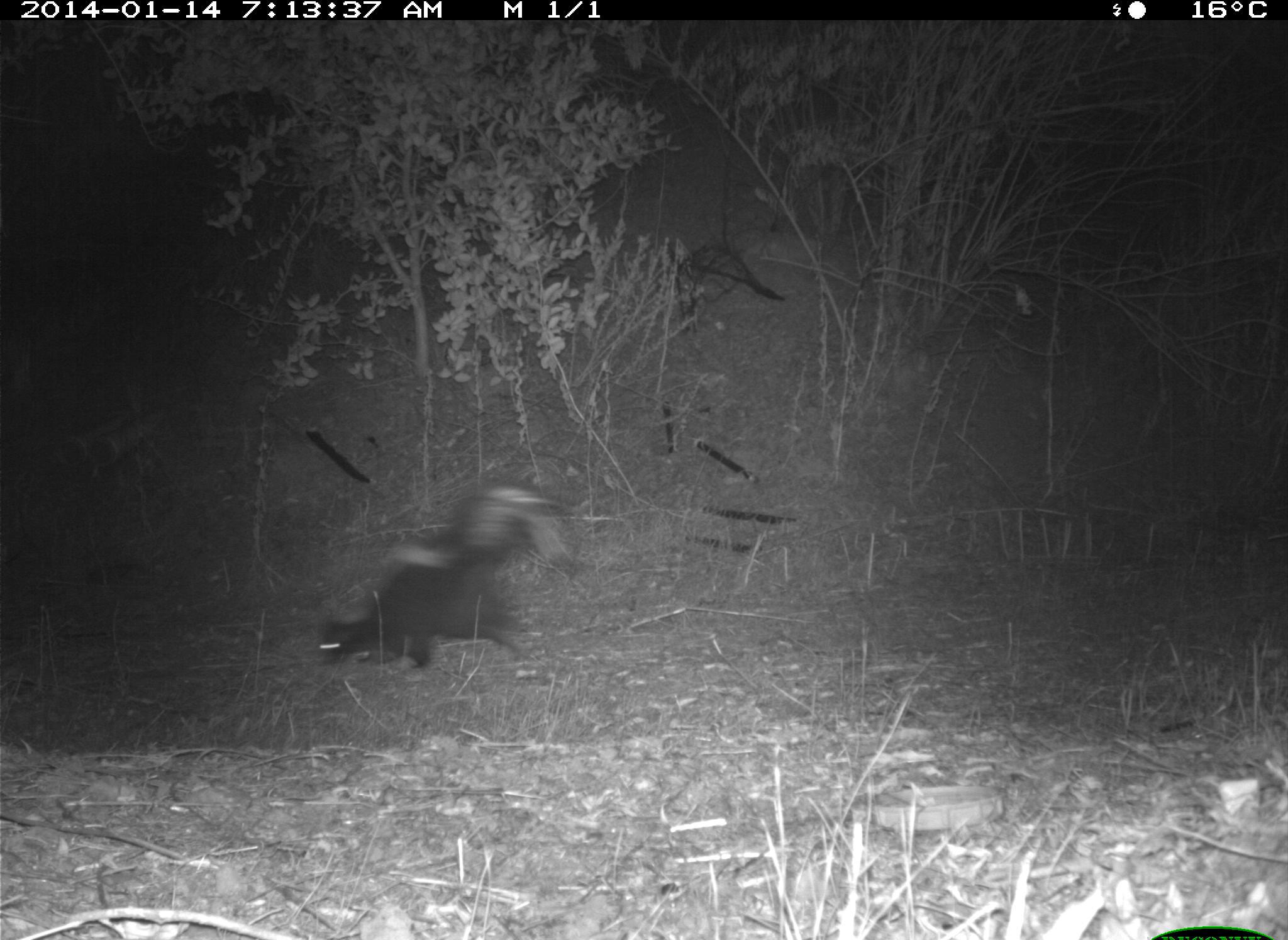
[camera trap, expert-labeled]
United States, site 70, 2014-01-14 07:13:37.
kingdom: Animalia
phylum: Chordata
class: Mammalia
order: Carnivora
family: Mephitidae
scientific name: Mephitidae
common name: skunk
Skunk (Mephitidae).